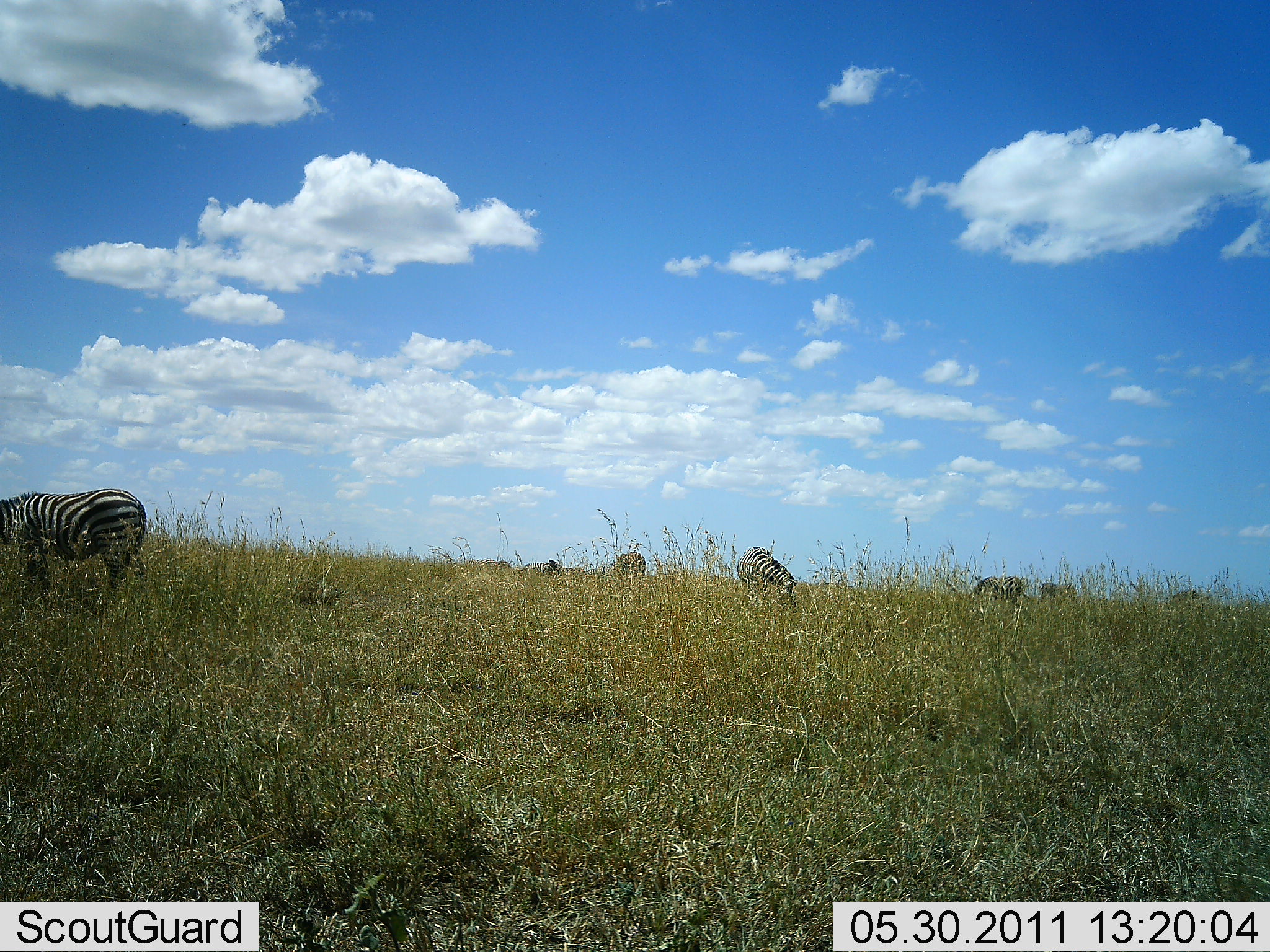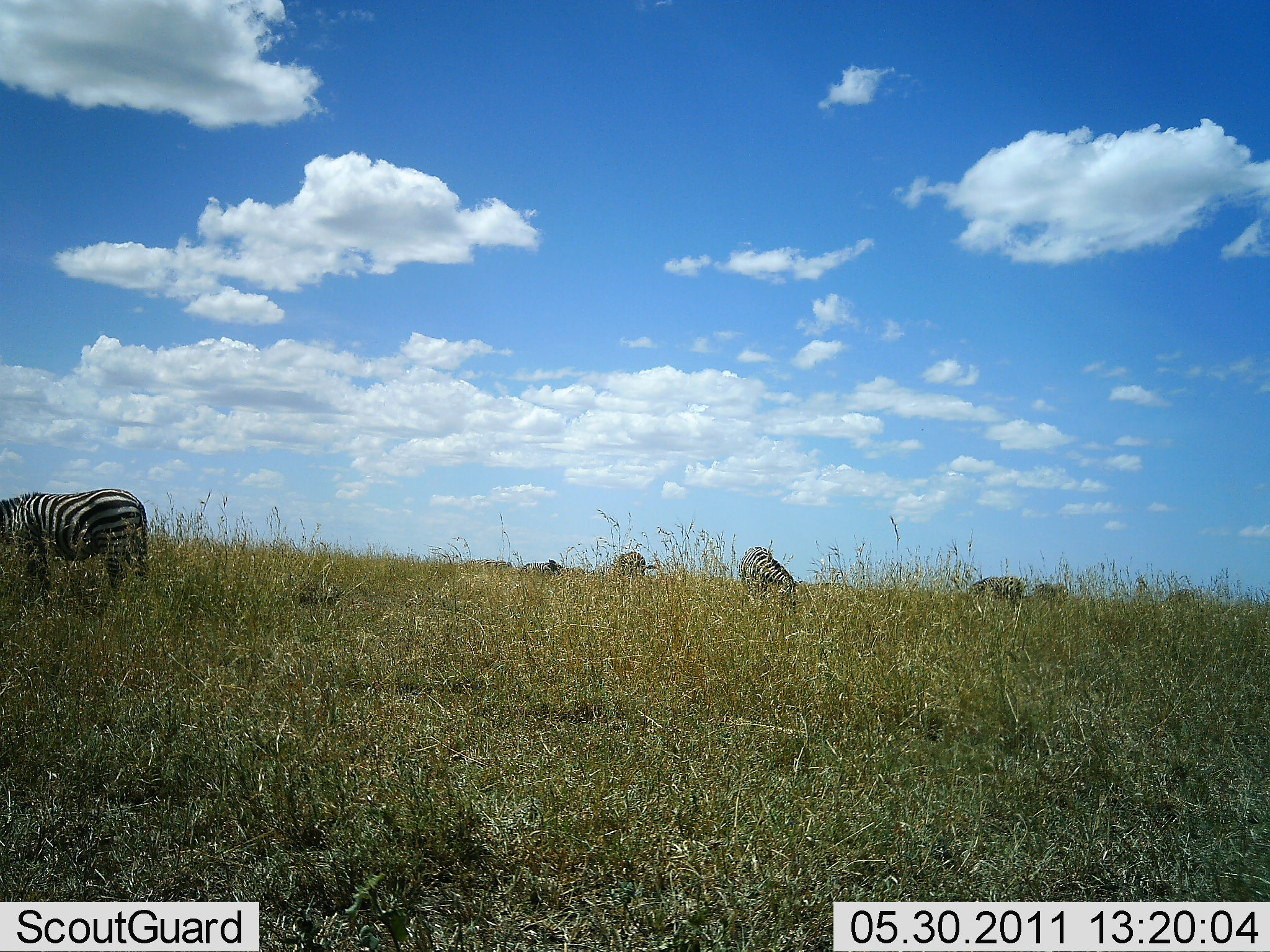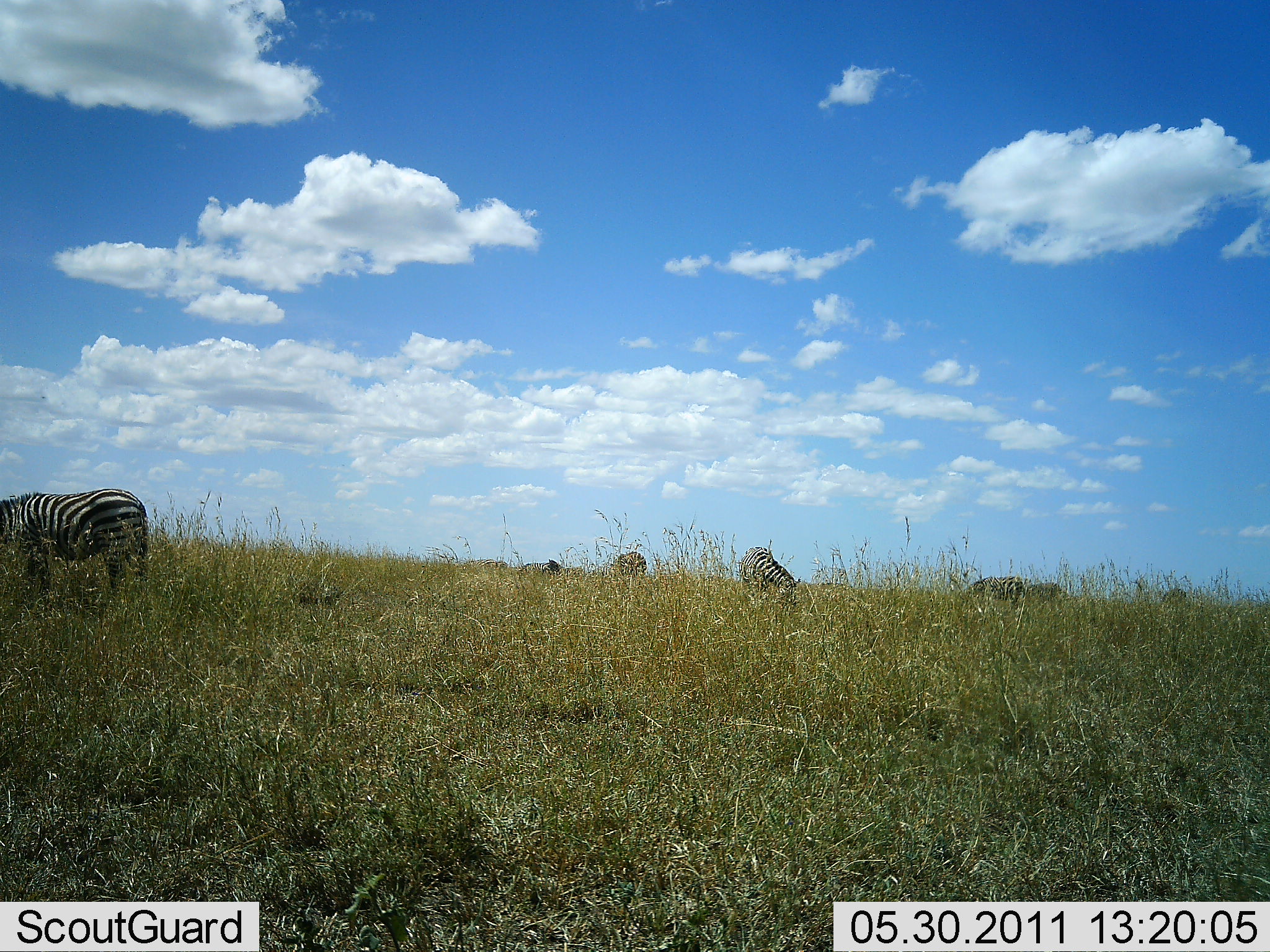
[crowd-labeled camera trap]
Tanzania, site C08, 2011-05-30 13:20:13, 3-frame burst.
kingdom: Animalia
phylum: Chordata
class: Mammalia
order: Perissodactyla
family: Equidae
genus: Equus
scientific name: Equus quagga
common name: plains zebra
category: zebra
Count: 5.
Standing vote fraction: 36%.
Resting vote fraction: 0%.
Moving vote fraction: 7%.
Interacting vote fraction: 0%.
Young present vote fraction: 0%.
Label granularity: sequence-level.